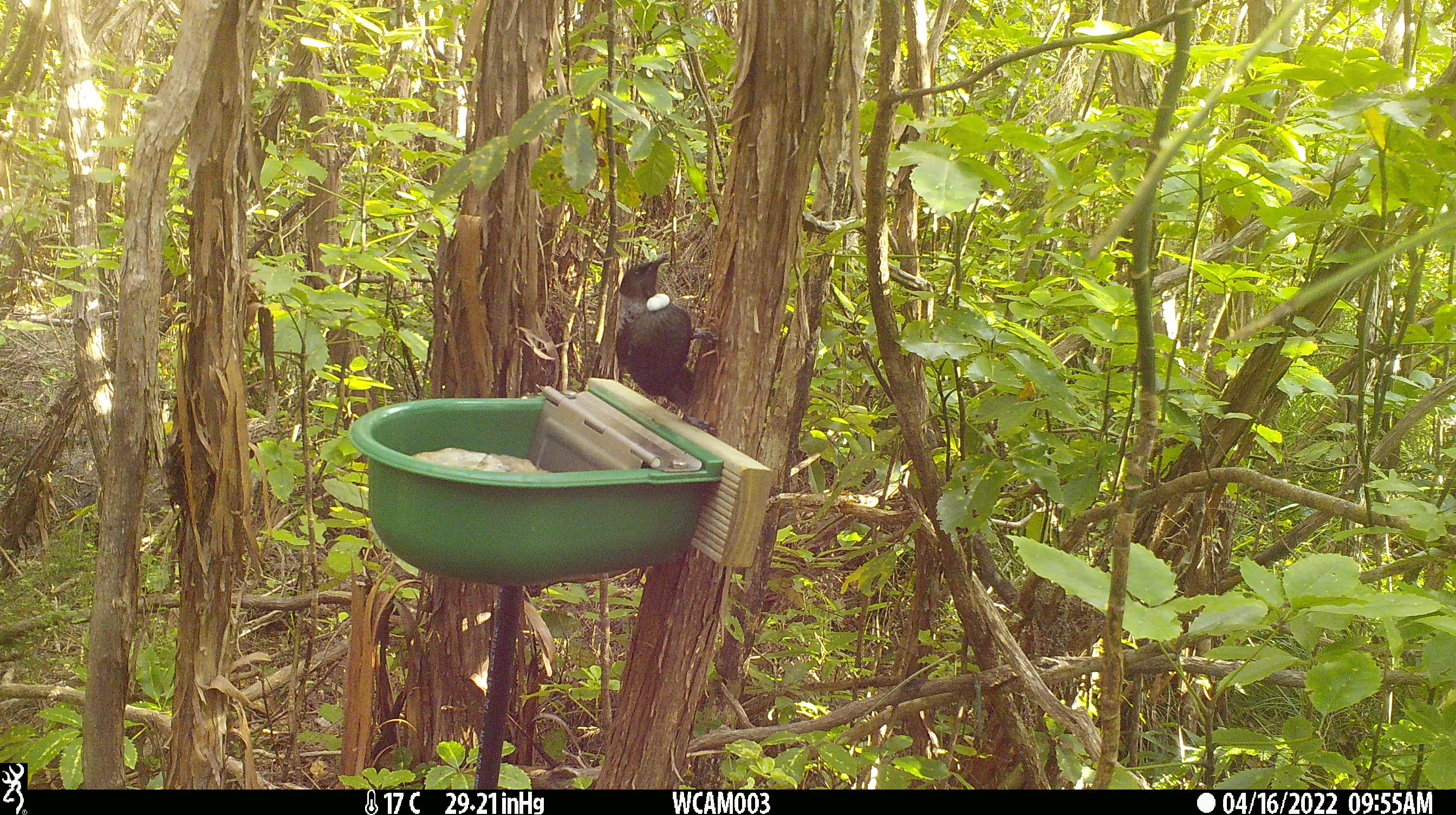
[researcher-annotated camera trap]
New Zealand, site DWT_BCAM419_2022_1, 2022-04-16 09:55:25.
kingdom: Animalia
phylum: Chordata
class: Aves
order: Passeriformes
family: Meliphagidae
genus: Prosthemadera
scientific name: Prosthemadera novaeseelandiae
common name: tui